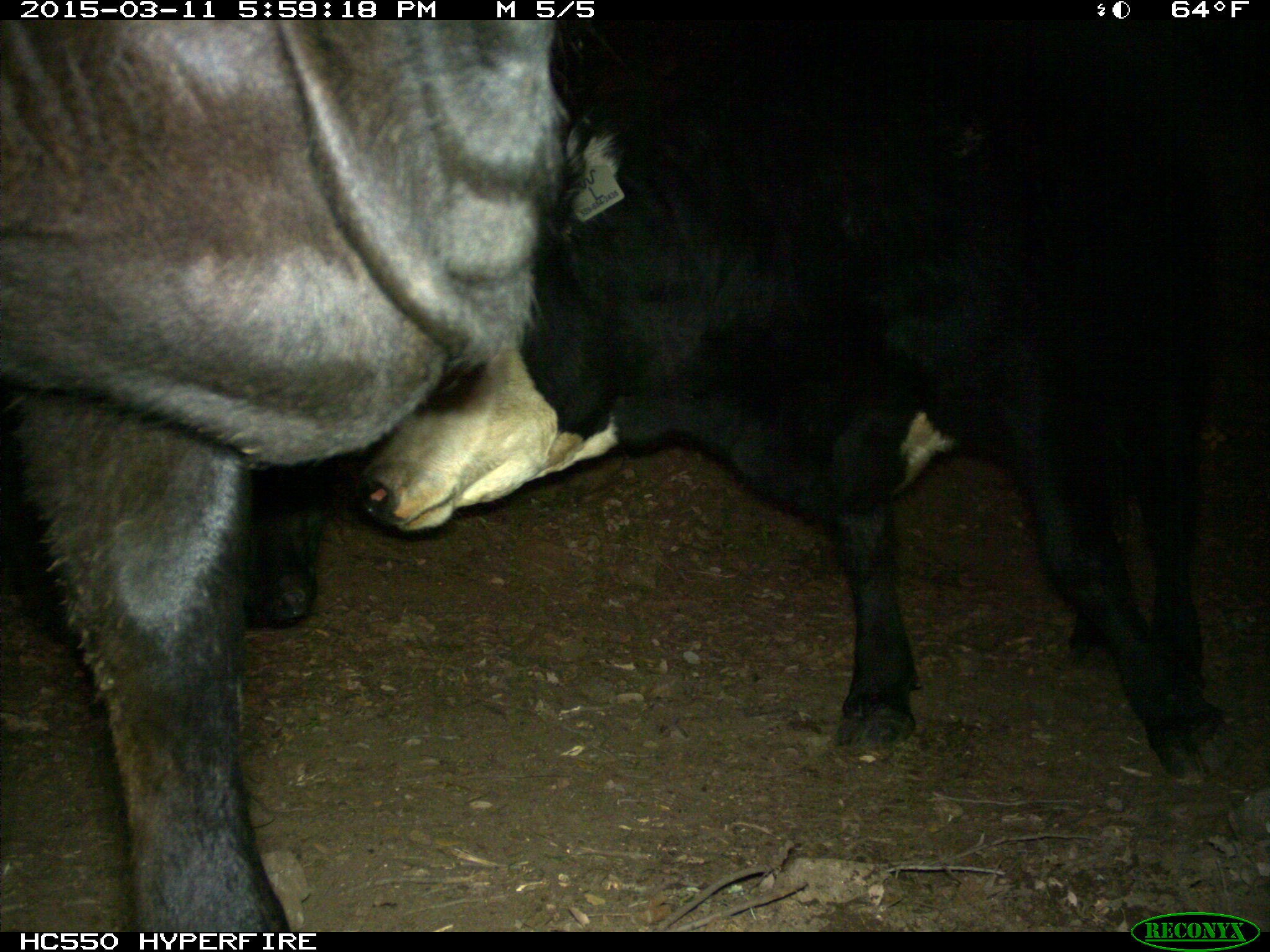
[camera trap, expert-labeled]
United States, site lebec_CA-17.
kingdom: Animalia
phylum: Chordata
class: Mammalia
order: Artiodactyla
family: Bovidae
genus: Bos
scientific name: Bos taurus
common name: domestic cow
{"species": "Bos taurus (domestic cow)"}